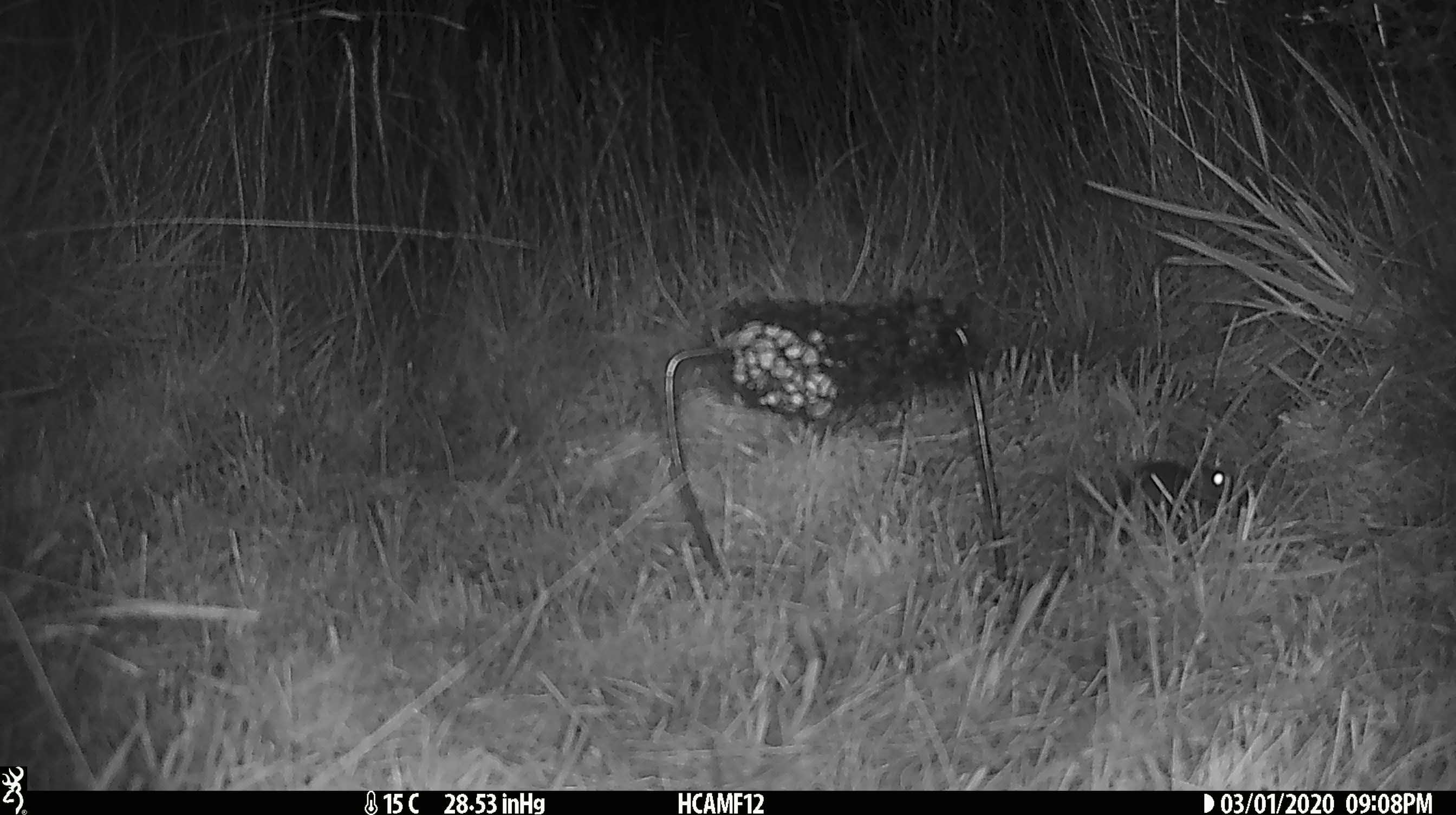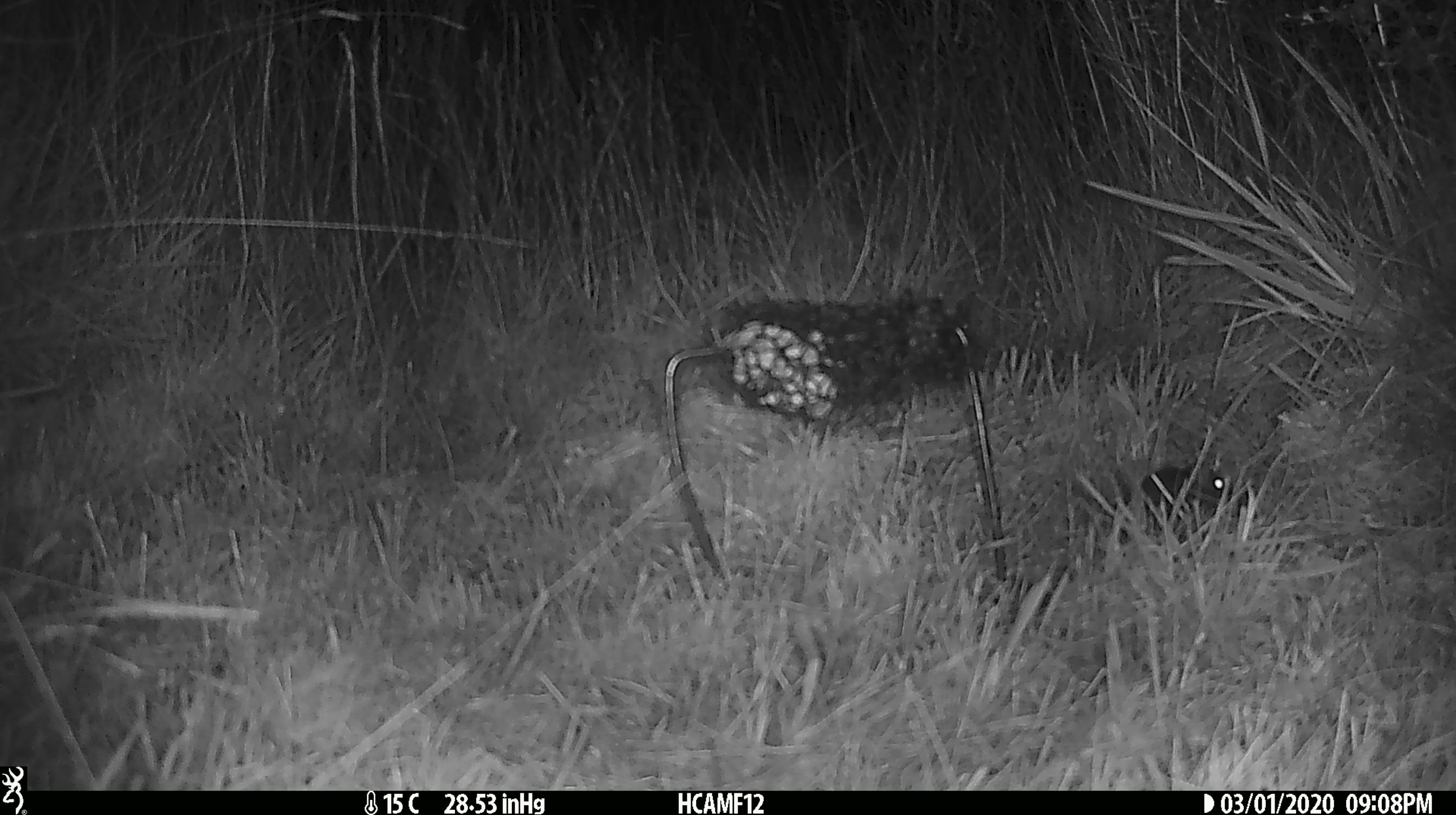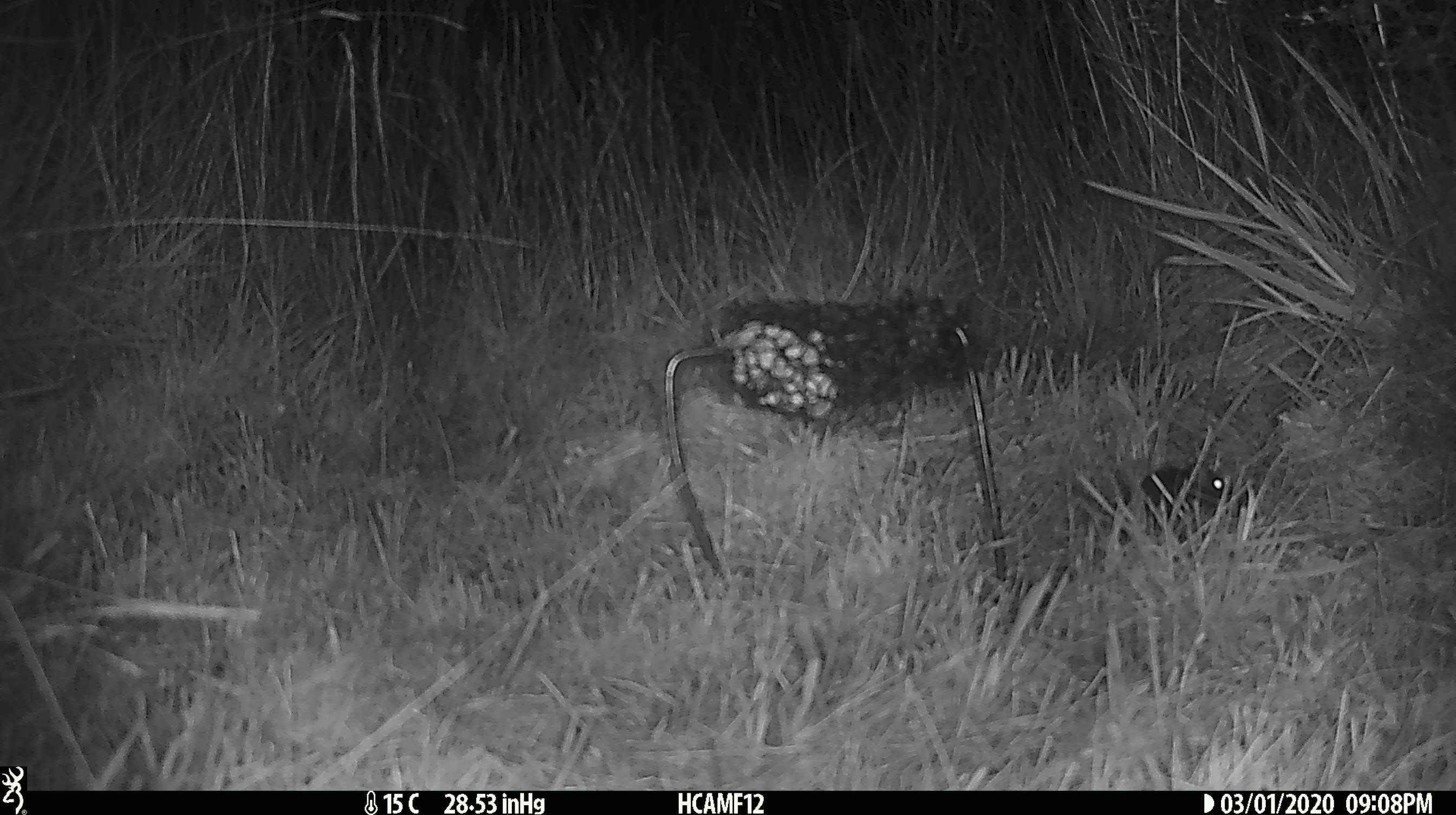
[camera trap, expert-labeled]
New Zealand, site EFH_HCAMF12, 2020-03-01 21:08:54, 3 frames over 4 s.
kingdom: Animalia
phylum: Chordata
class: Mammalia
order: Rodentia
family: Muridae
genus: Mus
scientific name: Mus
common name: mouse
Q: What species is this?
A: Mouse (Mus).